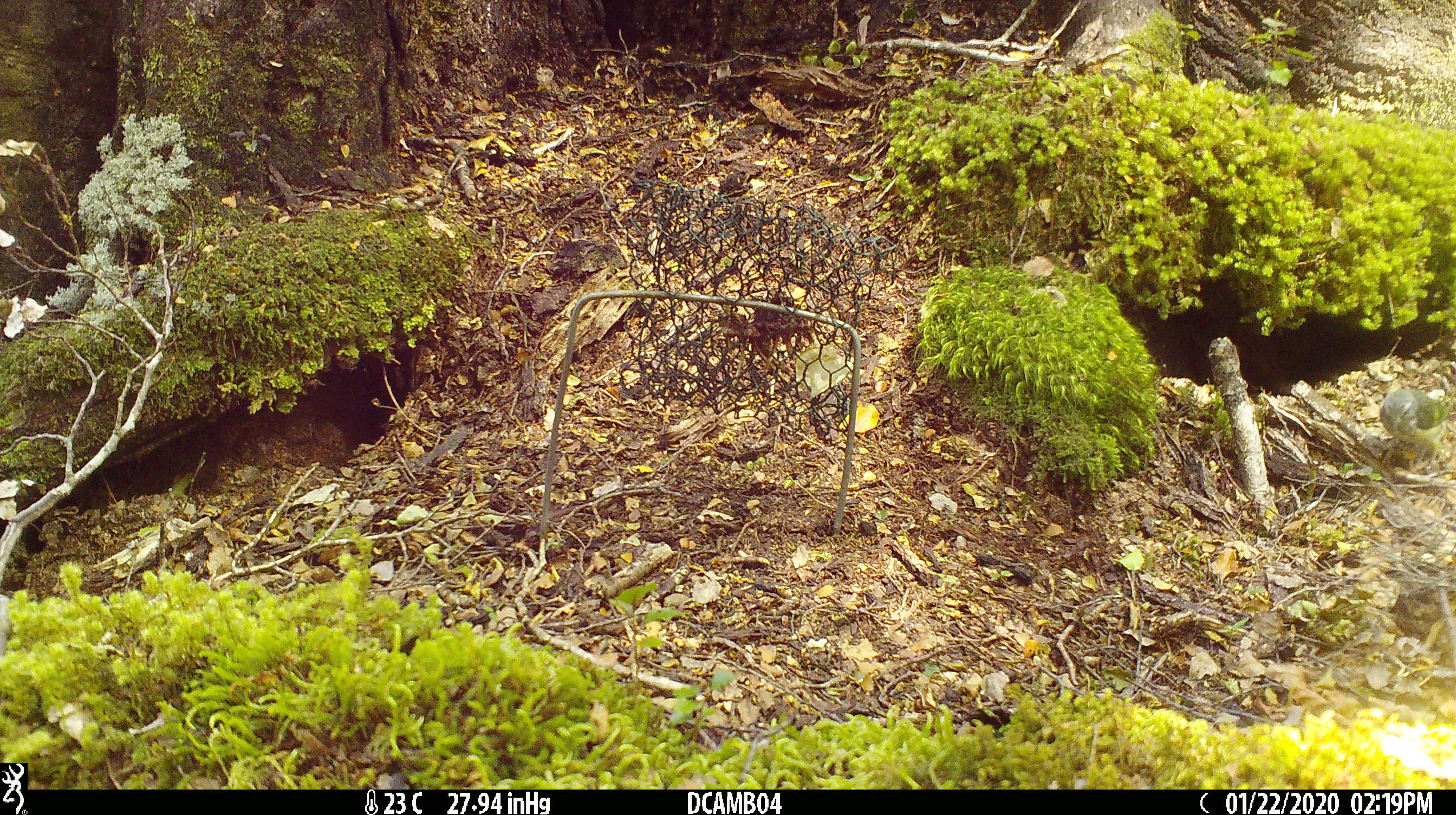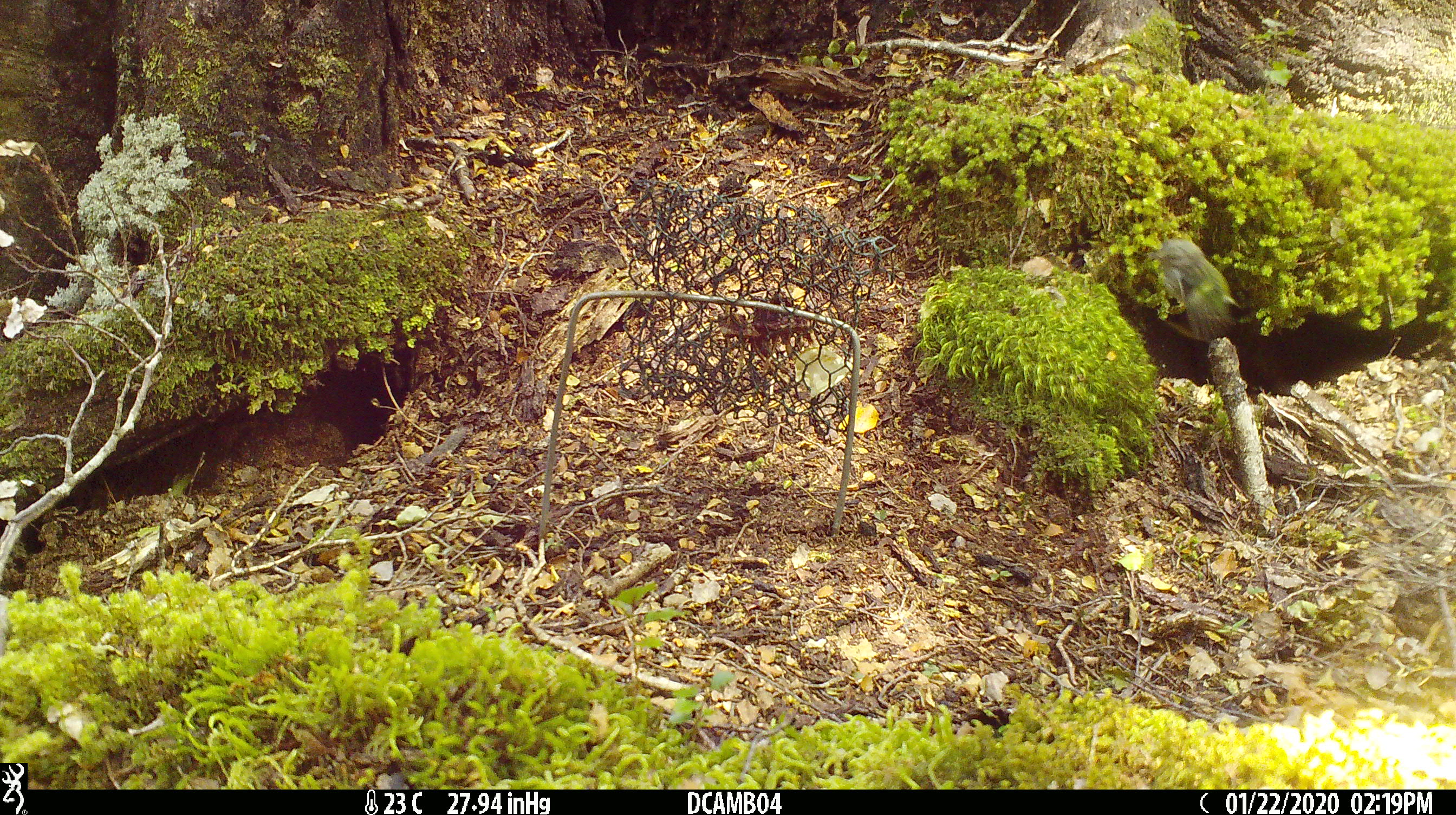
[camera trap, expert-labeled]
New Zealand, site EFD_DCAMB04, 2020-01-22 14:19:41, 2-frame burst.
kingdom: Animalia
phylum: Chordata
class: Aves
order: Passeriformes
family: Acanthisittidae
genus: Acanthisitta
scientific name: Acanthisitta chloris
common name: rifleman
Rifleman (Acanthisitta chloris).